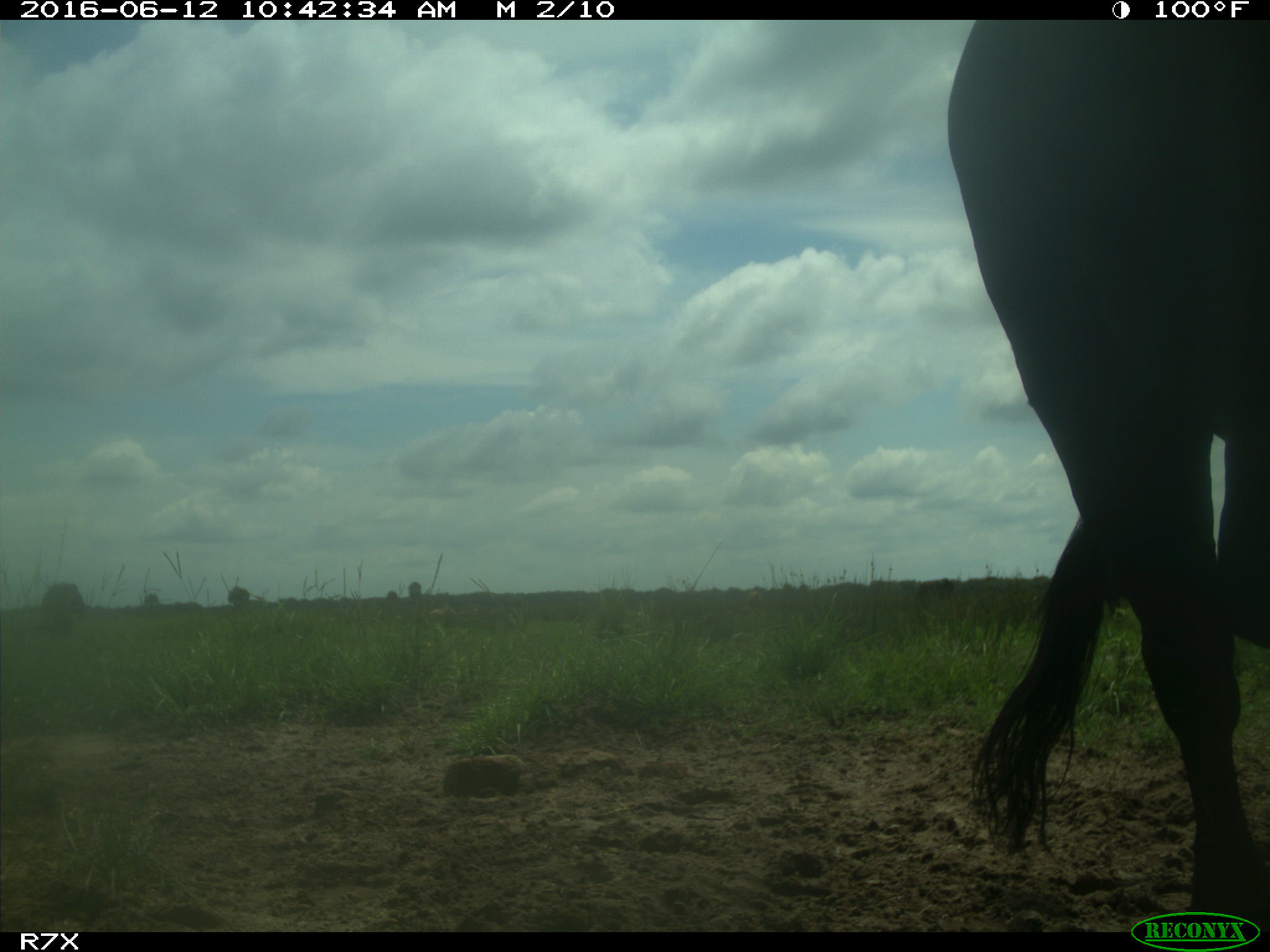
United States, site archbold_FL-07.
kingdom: Animalia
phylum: Chordata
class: Mammalia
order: Artiodactyla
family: Bovidae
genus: Bos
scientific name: Bos taurus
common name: domestic cow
Bos taurus (domestic cow).